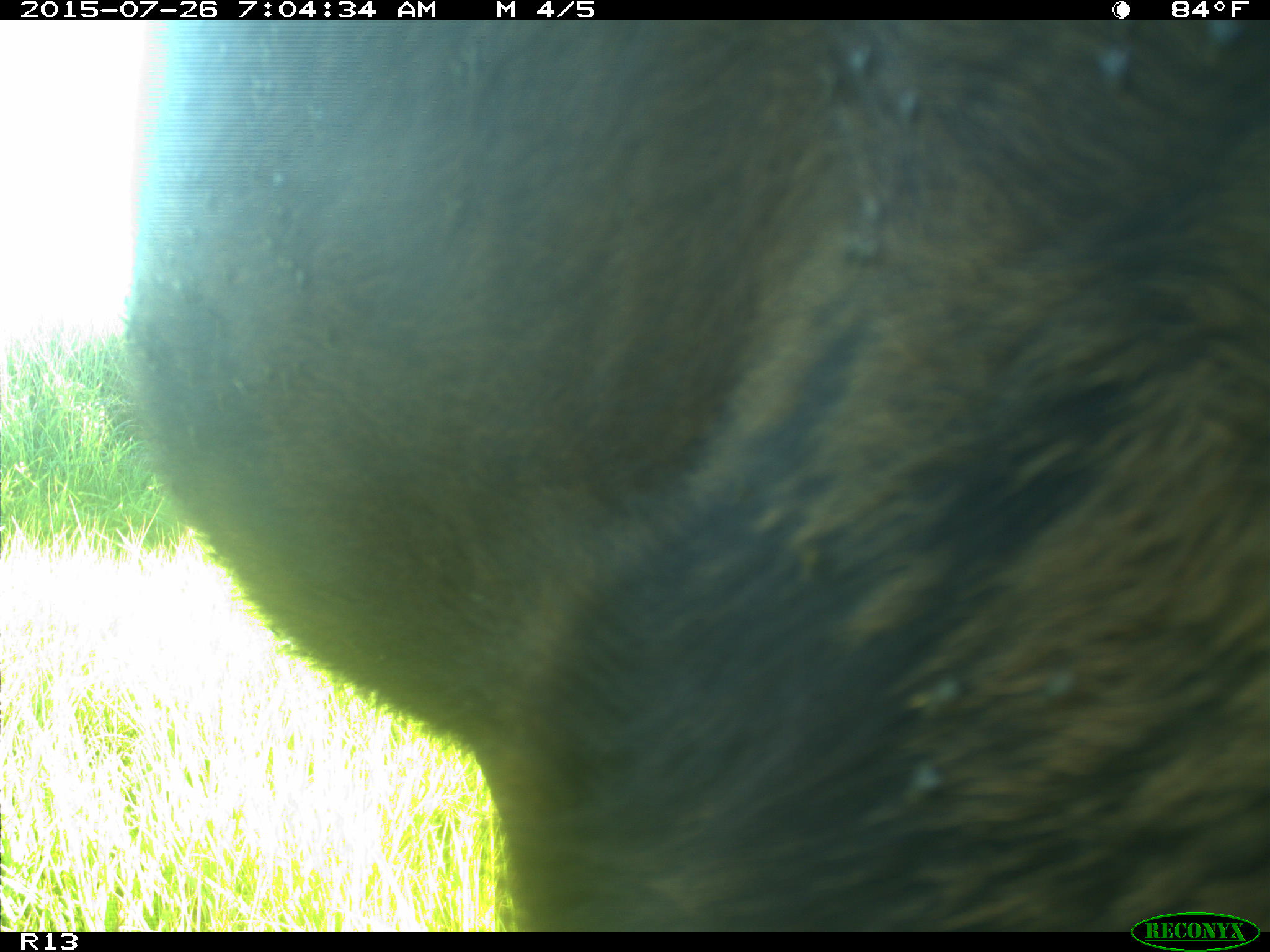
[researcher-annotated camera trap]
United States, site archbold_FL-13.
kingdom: Animalia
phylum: Chordata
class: Mammalia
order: Artiodactyla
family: Bovidae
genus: Bos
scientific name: Bos taurus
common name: domestic cow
Bos taurus (domestic cow).